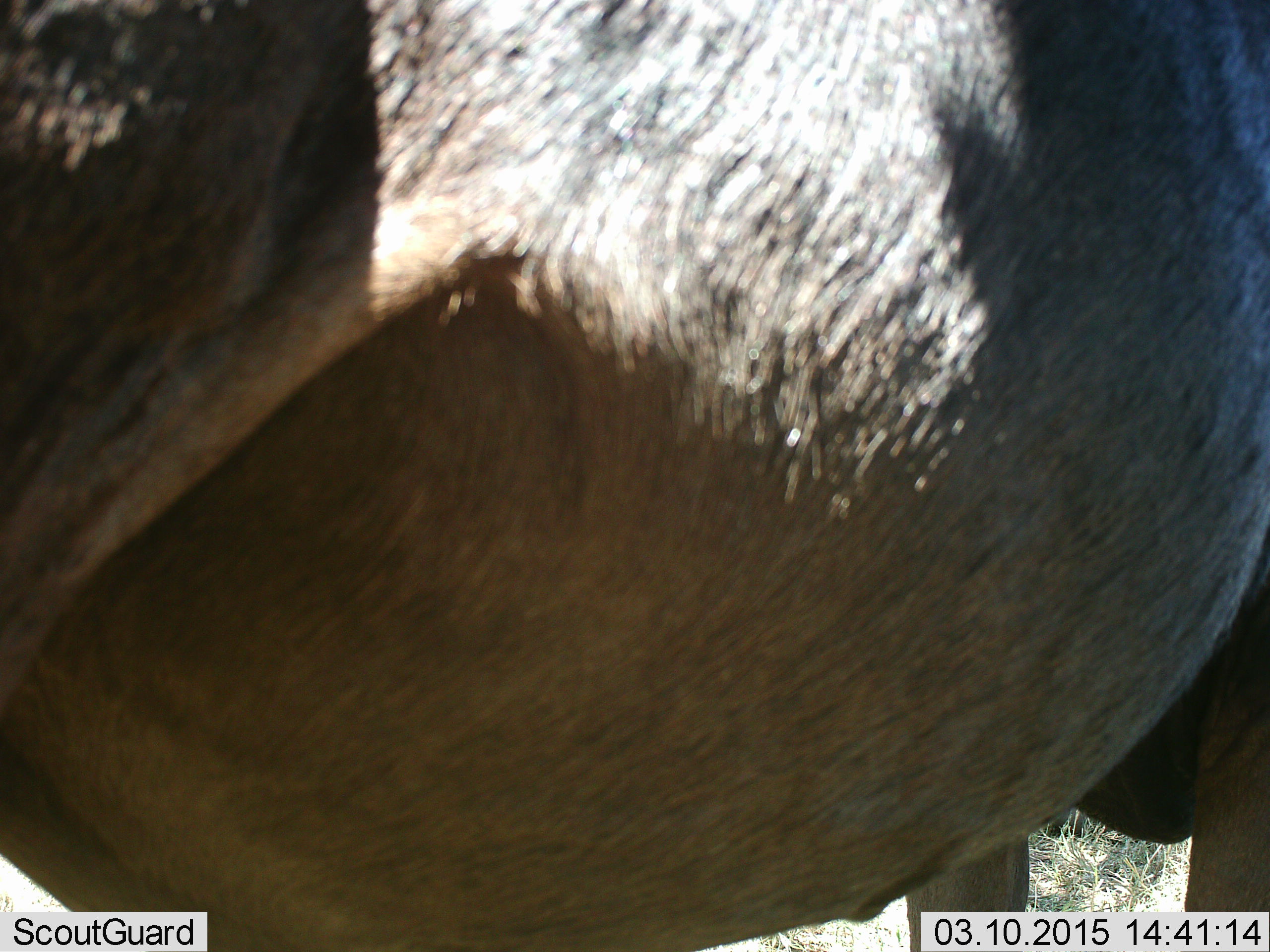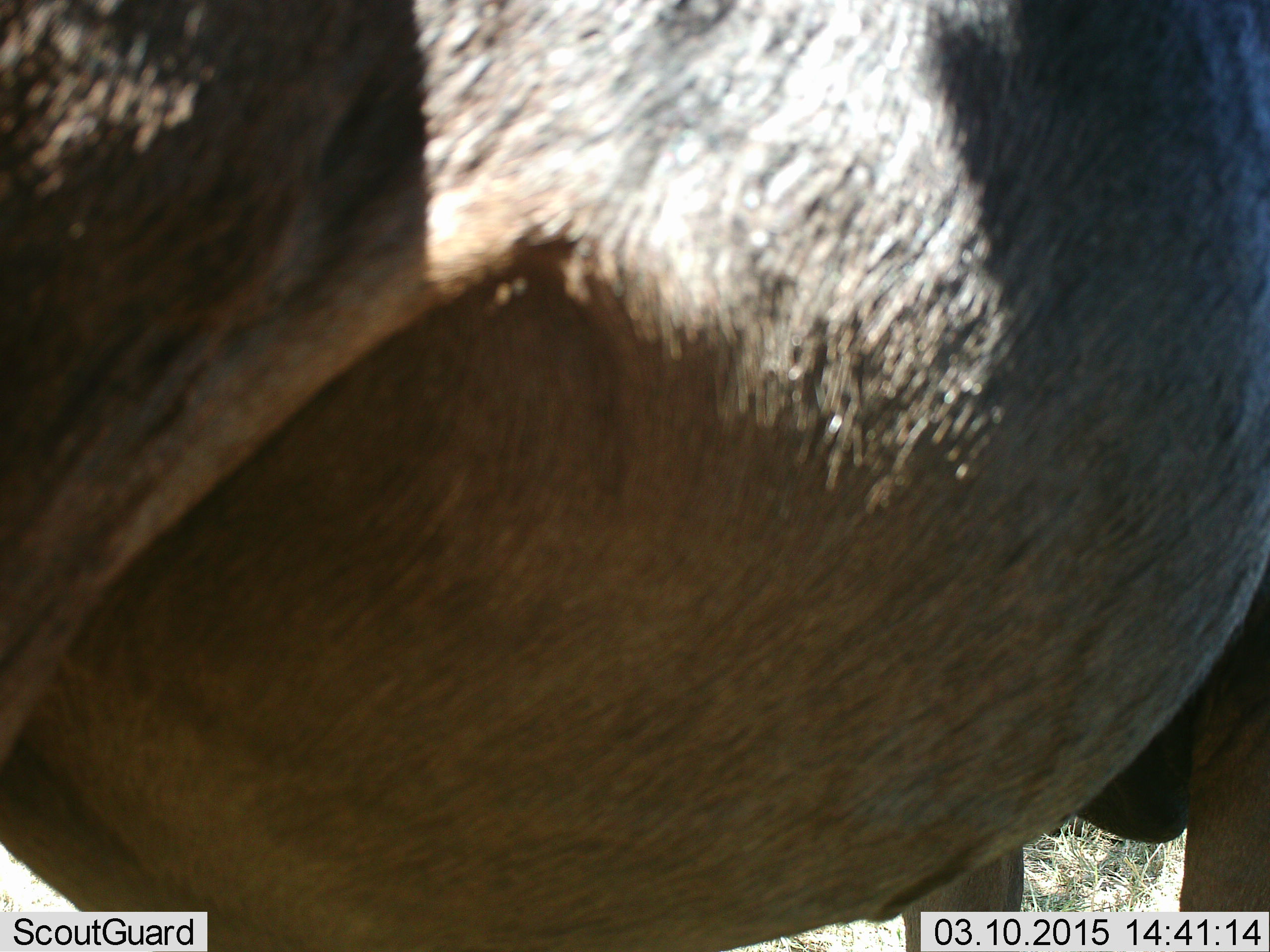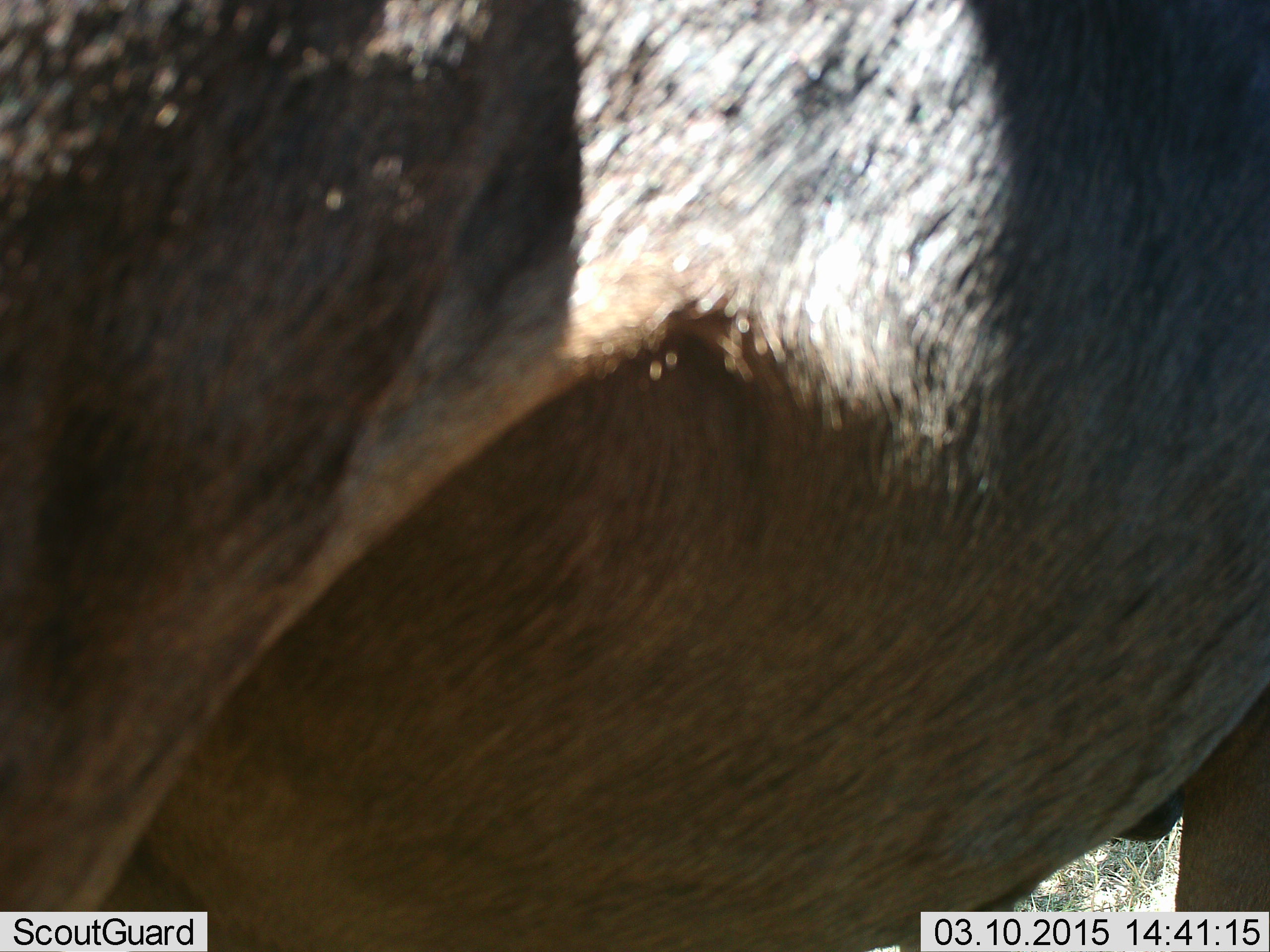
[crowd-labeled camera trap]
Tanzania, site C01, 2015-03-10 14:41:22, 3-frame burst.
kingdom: Animalia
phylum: Chordata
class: Mammalia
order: Artiodactyla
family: Bovidae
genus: Connochaetes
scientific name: Connochaetes taurinus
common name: blue wildebeest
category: wildebeest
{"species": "wildebeest (blue wildebeest) (Connochaetes taurinus)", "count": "1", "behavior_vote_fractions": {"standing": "90%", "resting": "0%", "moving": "10%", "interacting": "0%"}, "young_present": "0%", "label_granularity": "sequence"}